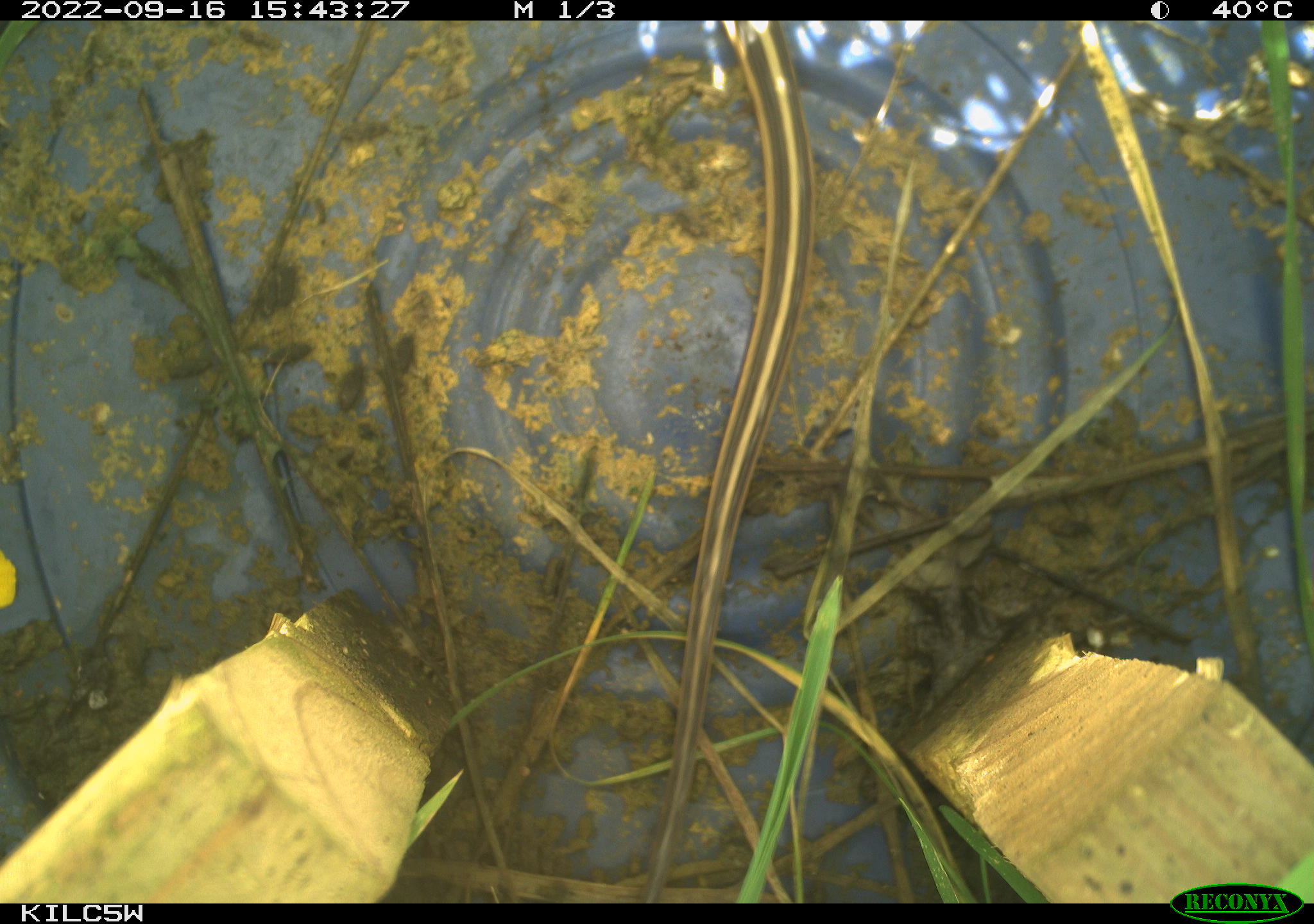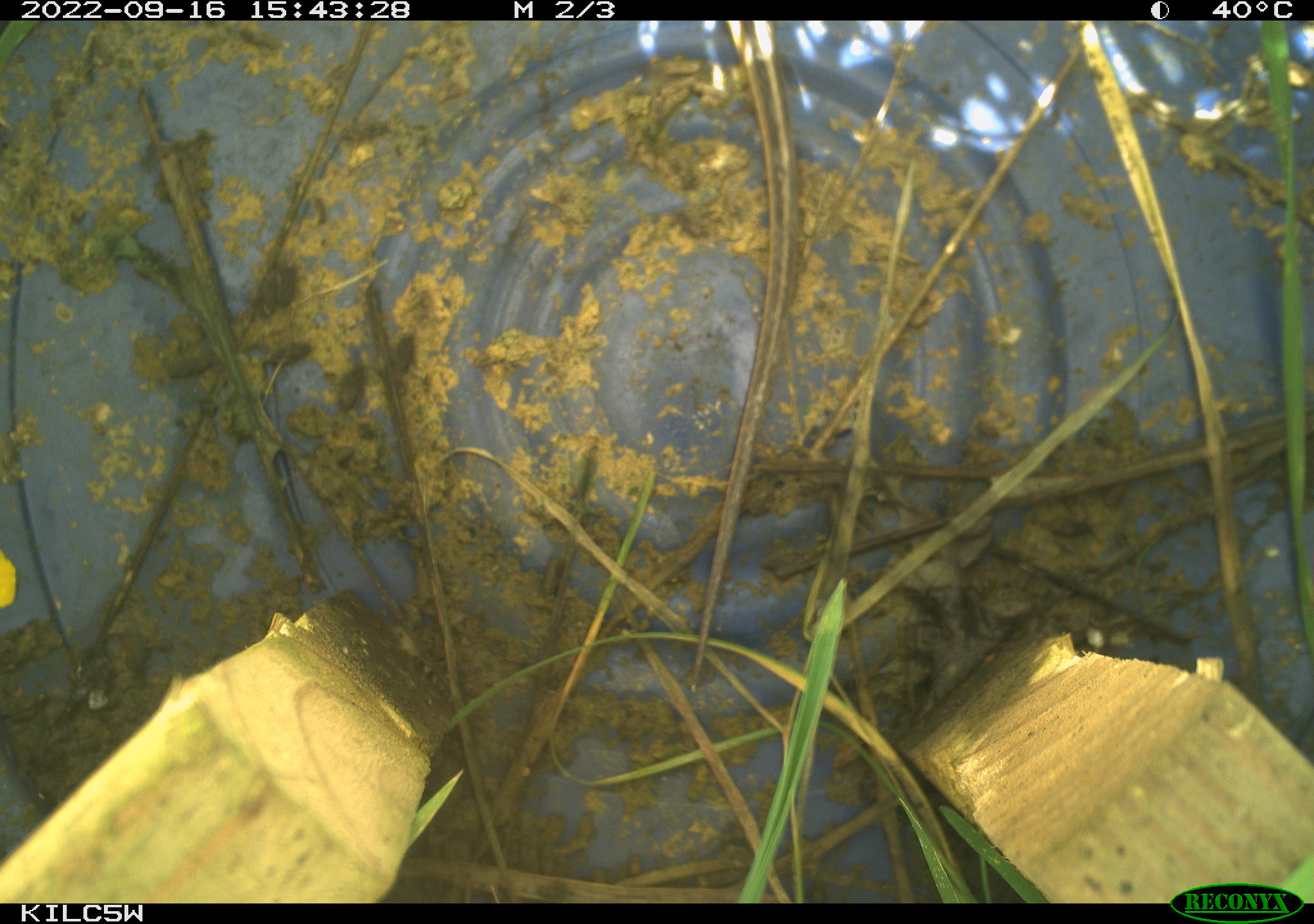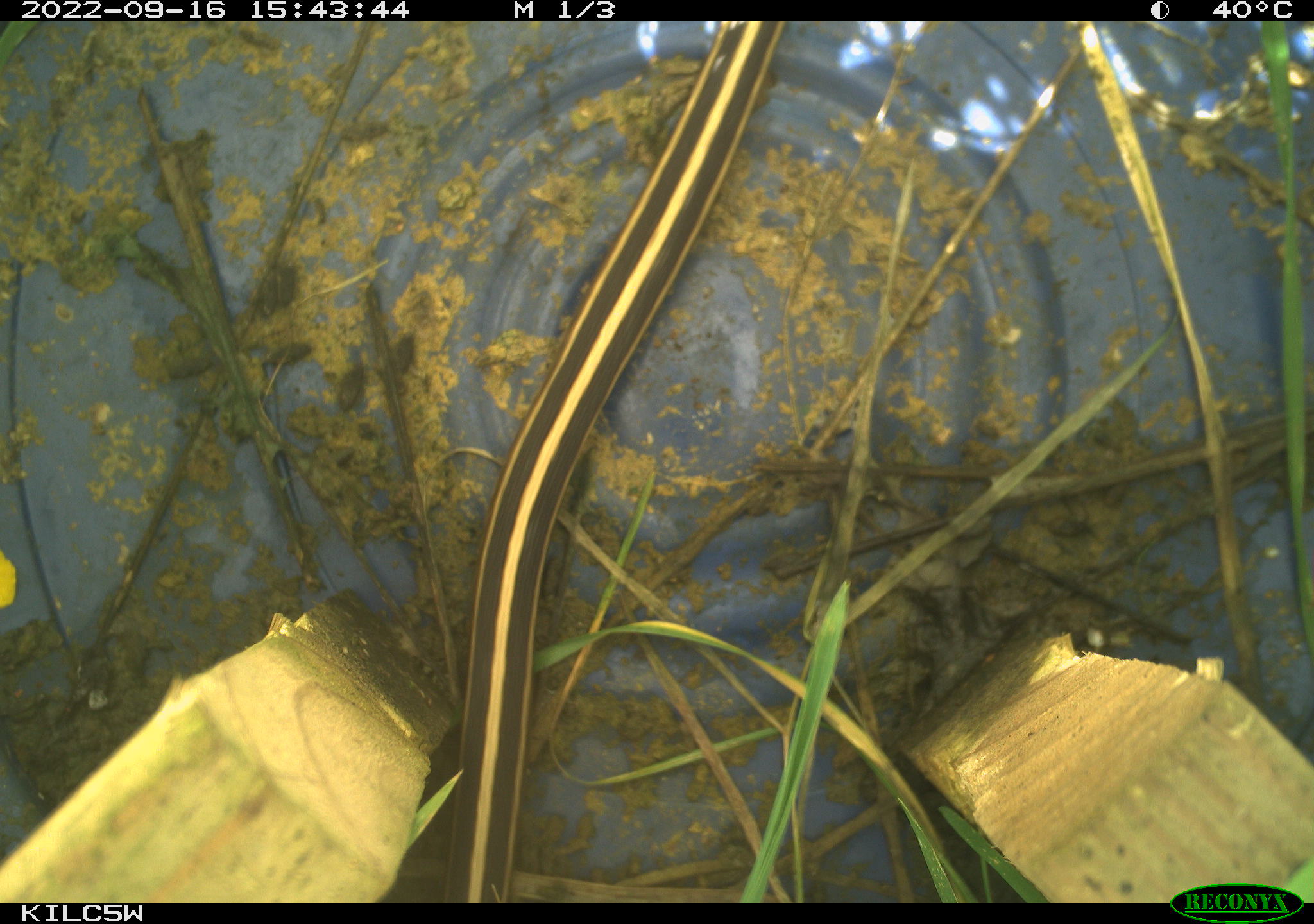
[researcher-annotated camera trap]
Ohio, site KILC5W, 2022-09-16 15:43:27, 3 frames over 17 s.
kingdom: Animalia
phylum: Chordata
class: Reptilia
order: Squamata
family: Colubridae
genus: Thamnophis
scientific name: Thamnophis sirtalis sirtalis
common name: eastern gartersnake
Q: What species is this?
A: Eastern gartersnake (Thamnophis sirtalis sirtalis).